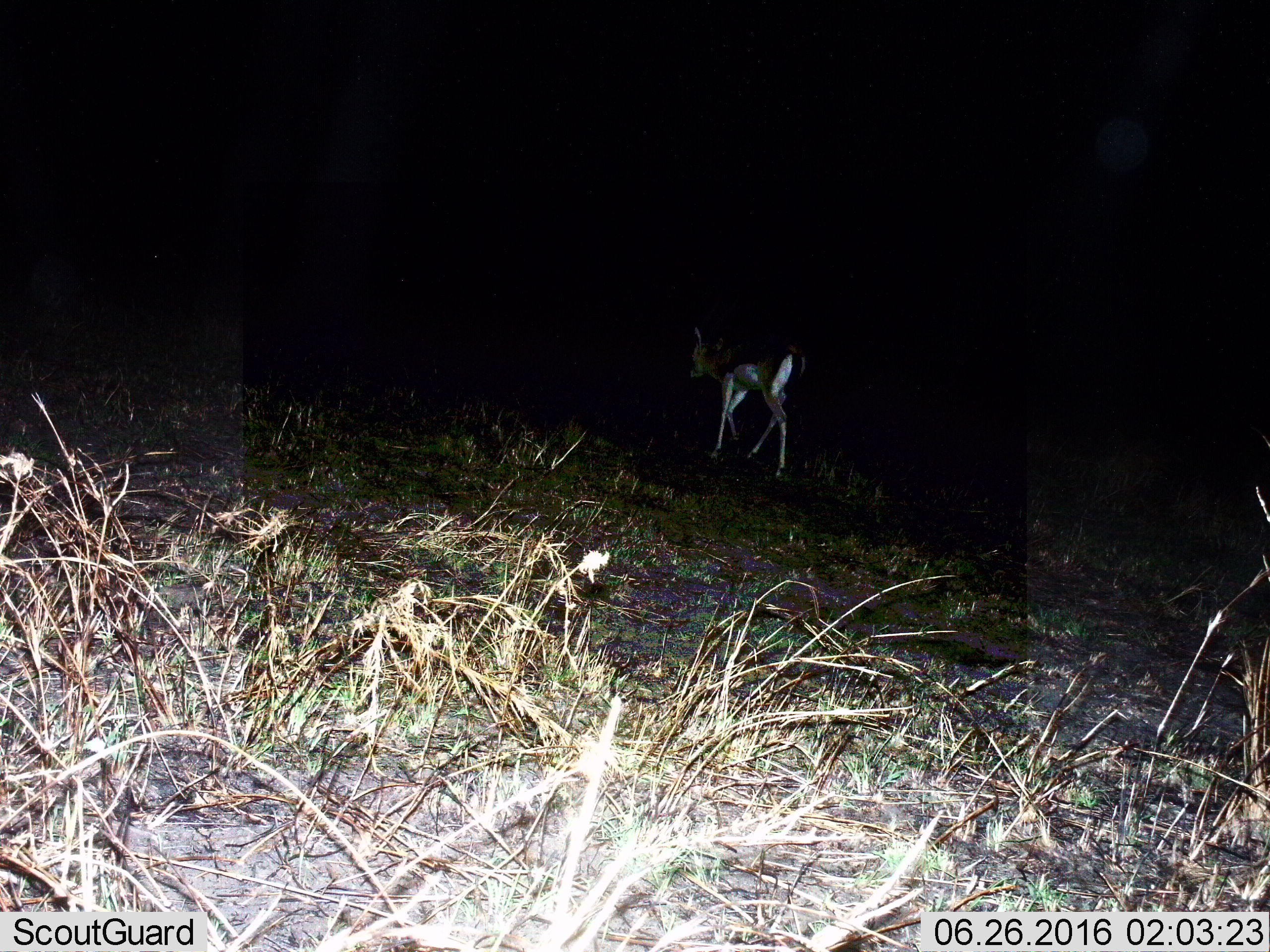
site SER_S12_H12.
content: unidentified animal